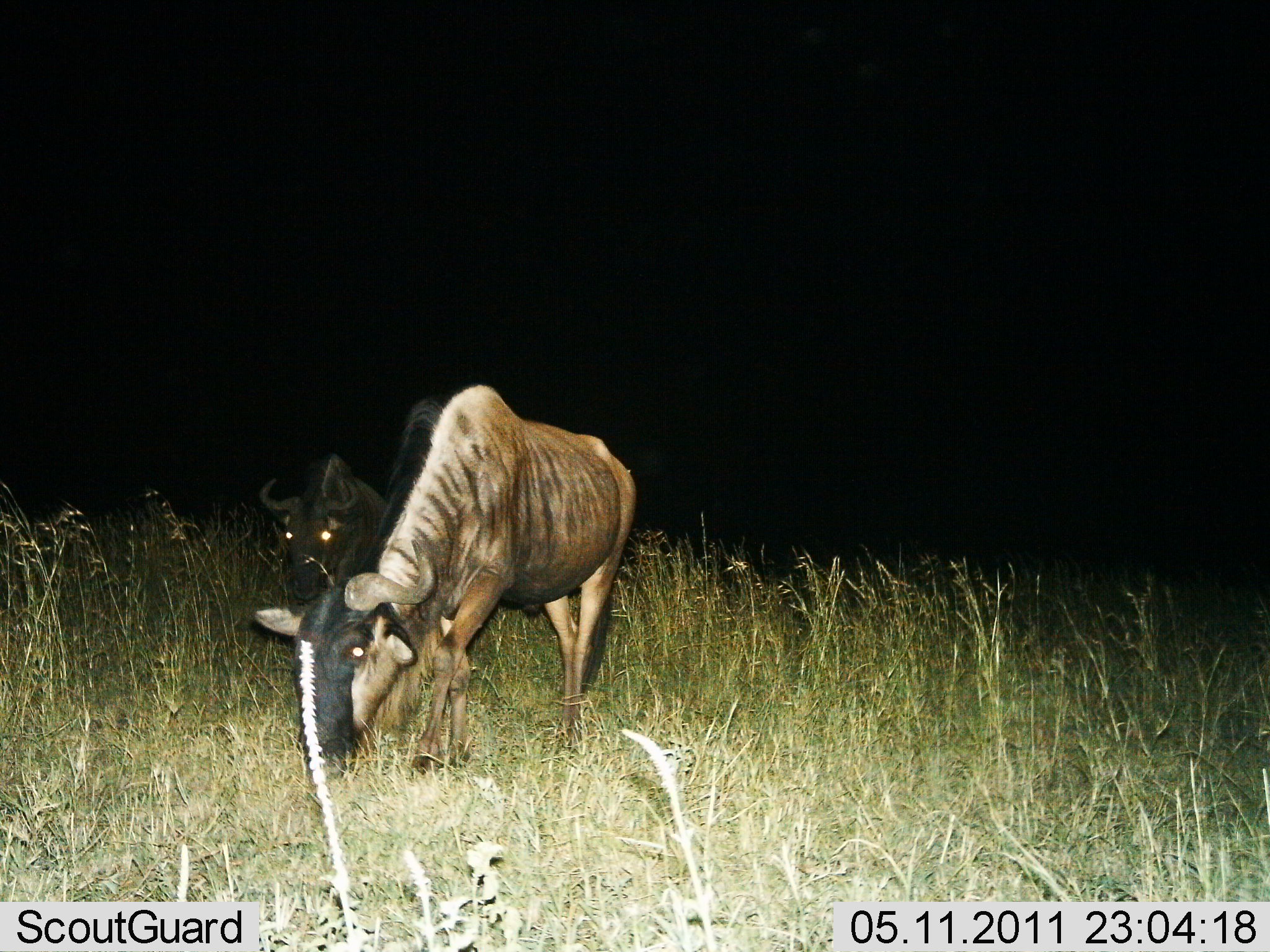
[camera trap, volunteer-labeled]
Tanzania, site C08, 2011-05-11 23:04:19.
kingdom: Animalia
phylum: Chordata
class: Mammalia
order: Artiodactyla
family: Bovidae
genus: Connochaetes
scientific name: Connochaetes taurinus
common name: blue wildebeest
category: wildebeest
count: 2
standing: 36%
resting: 0%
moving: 9%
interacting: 0%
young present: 18%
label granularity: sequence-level